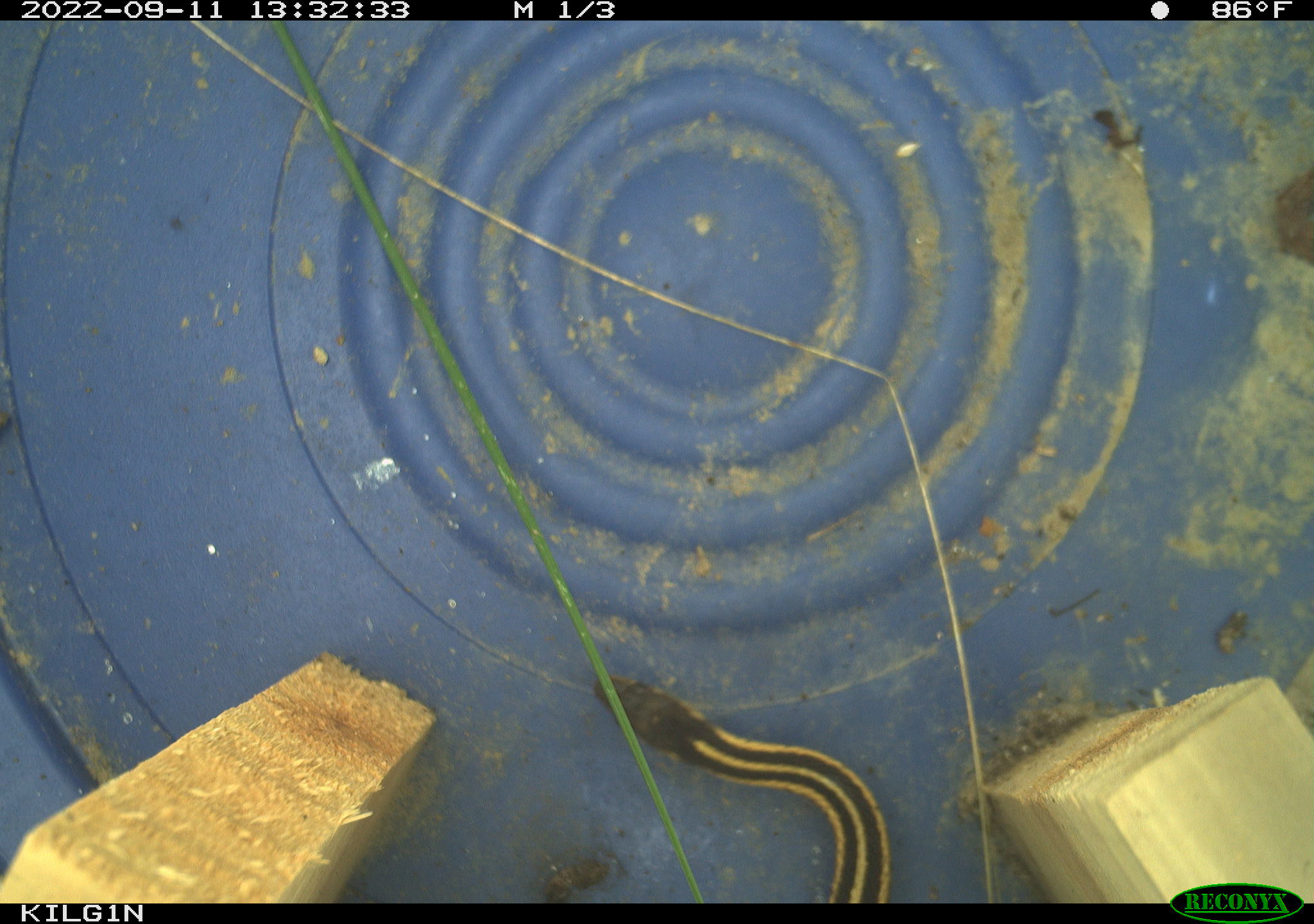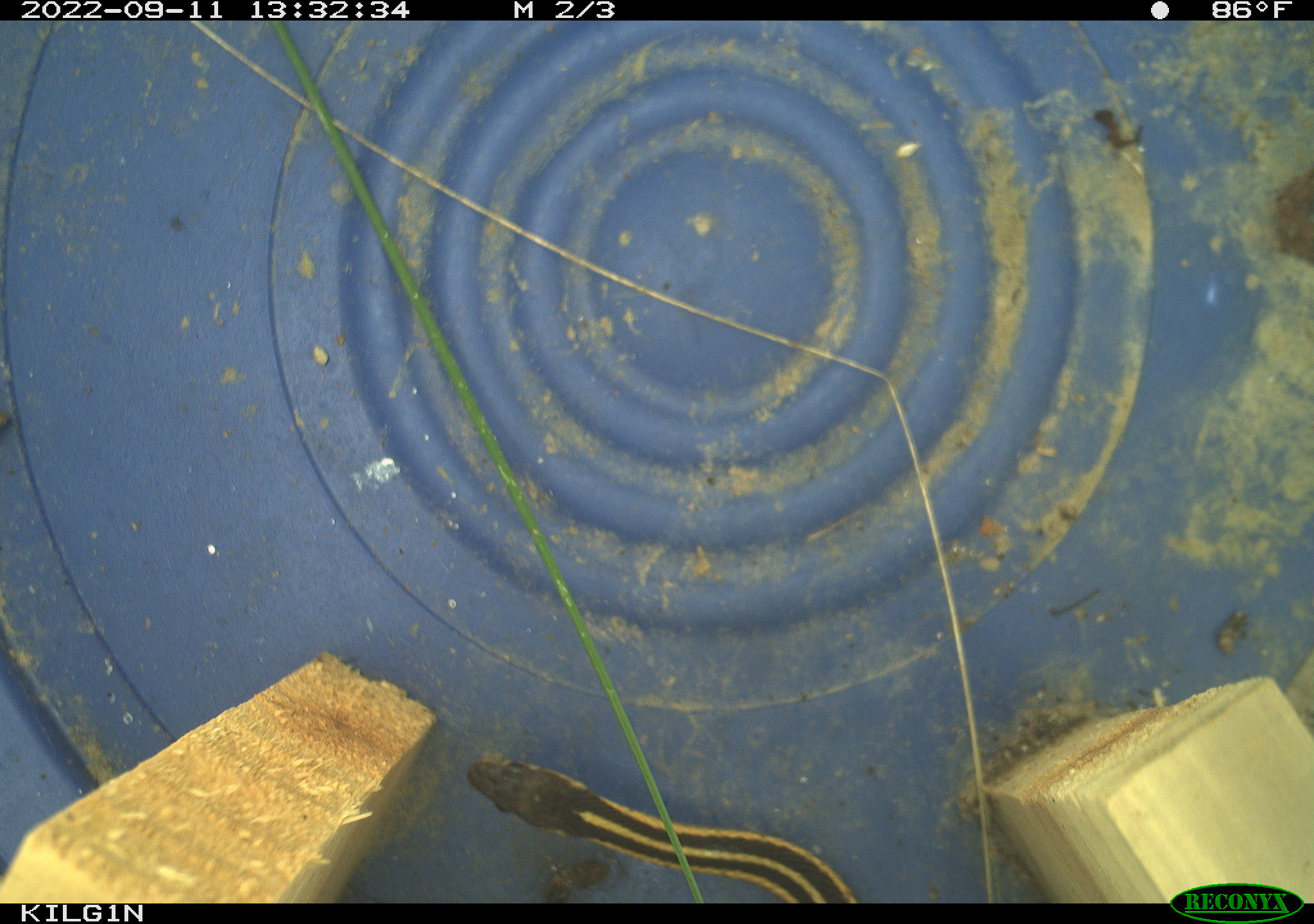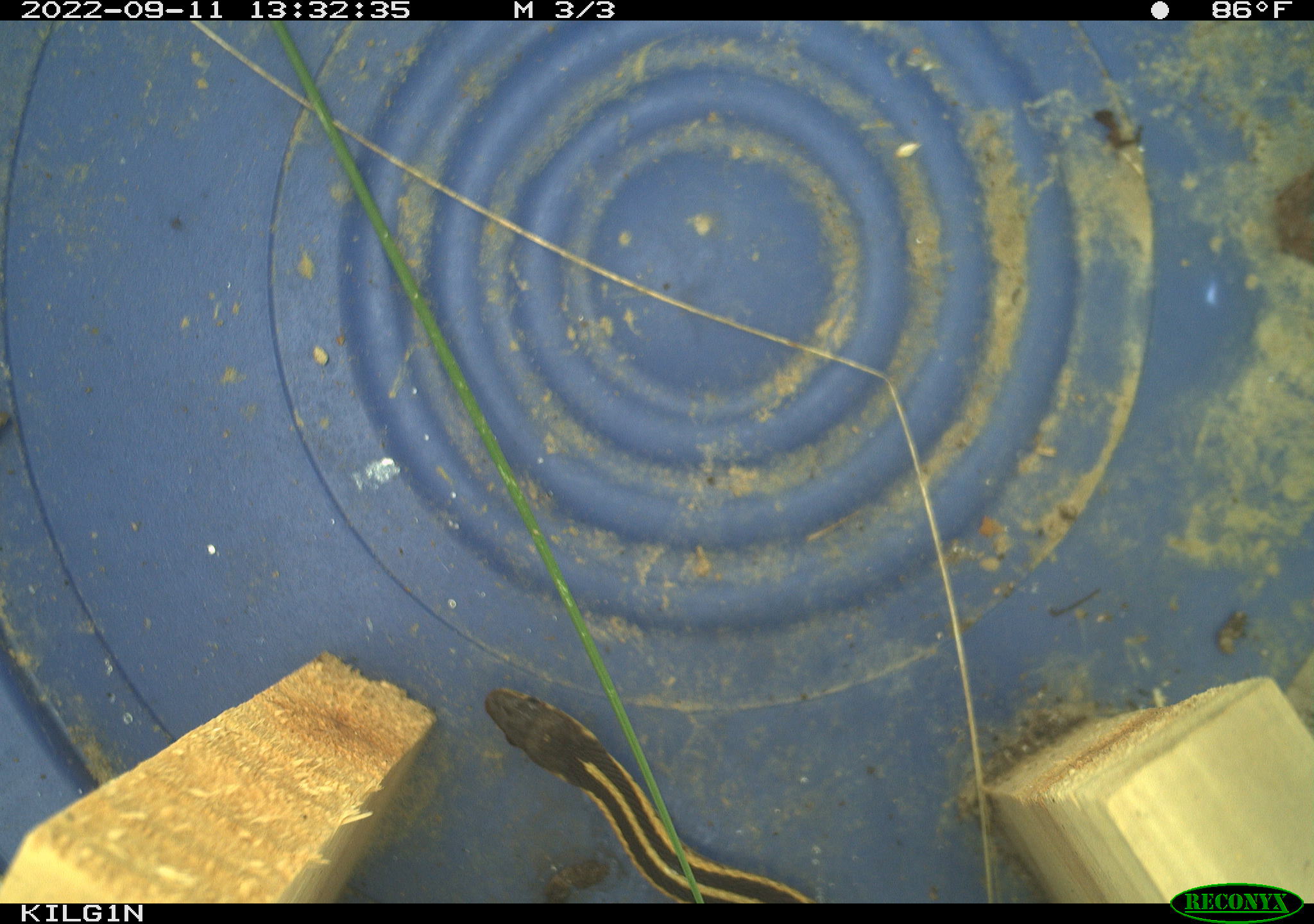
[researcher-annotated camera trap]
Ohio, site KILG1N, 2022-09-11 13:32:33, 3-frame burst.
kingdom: Animalia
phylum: Chordata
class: Reptilia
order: Squamata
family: Colubridae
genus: Thamnophis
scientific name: Thamnophis sirtalis sirtalis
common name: eastern gartersnake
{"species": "eastern gartersnake (Thamnophis sirtalis sirtalis)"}